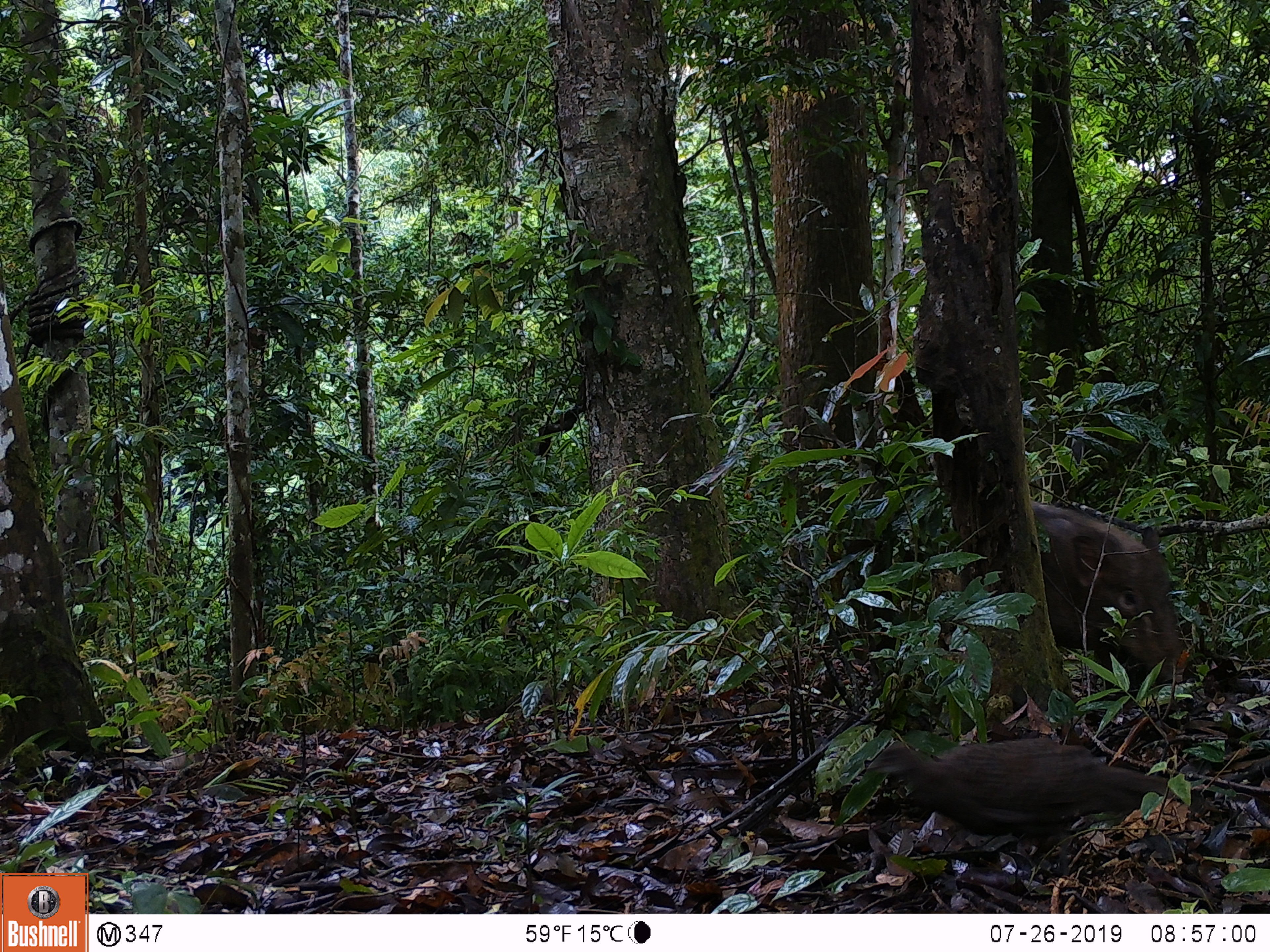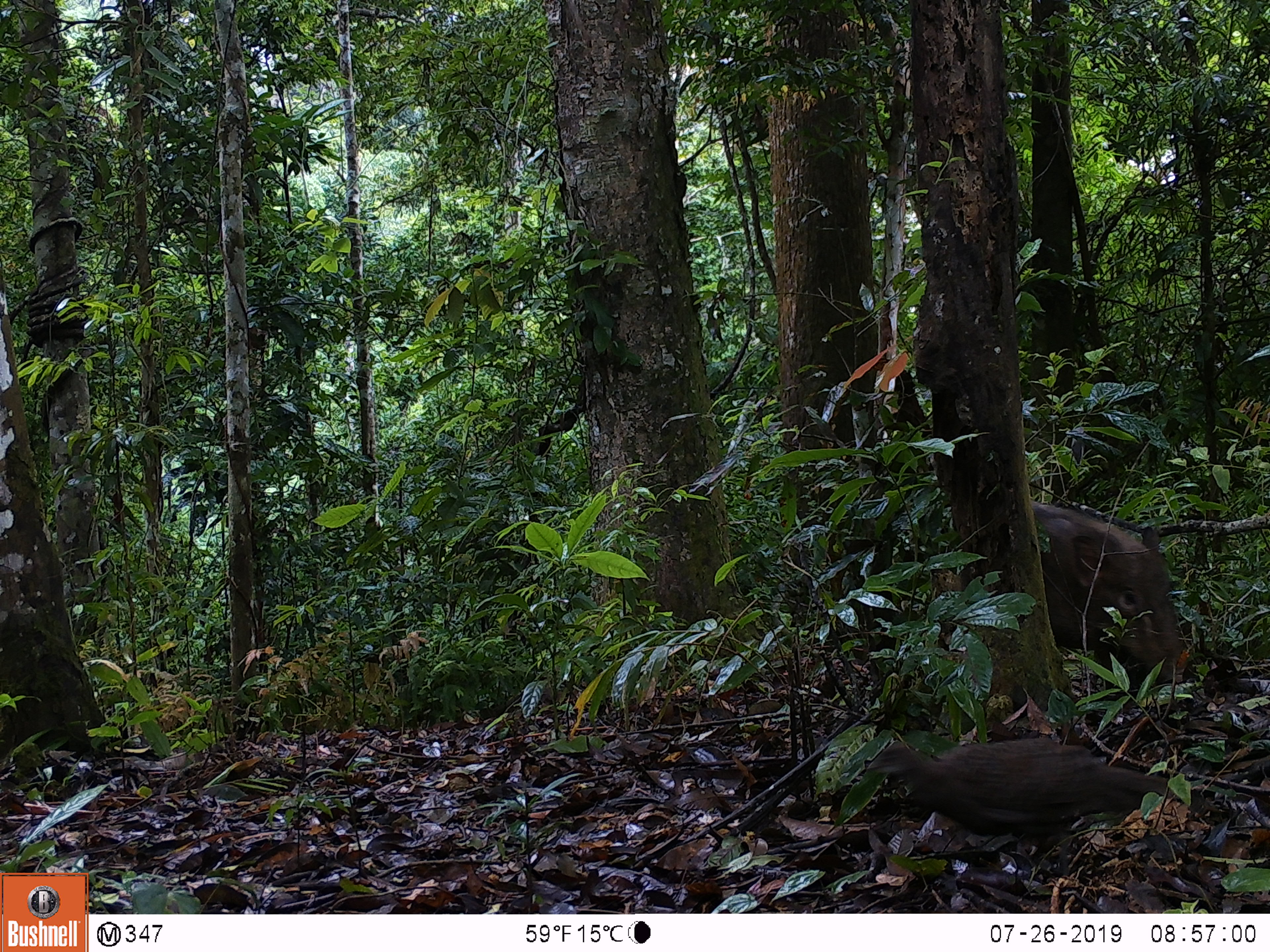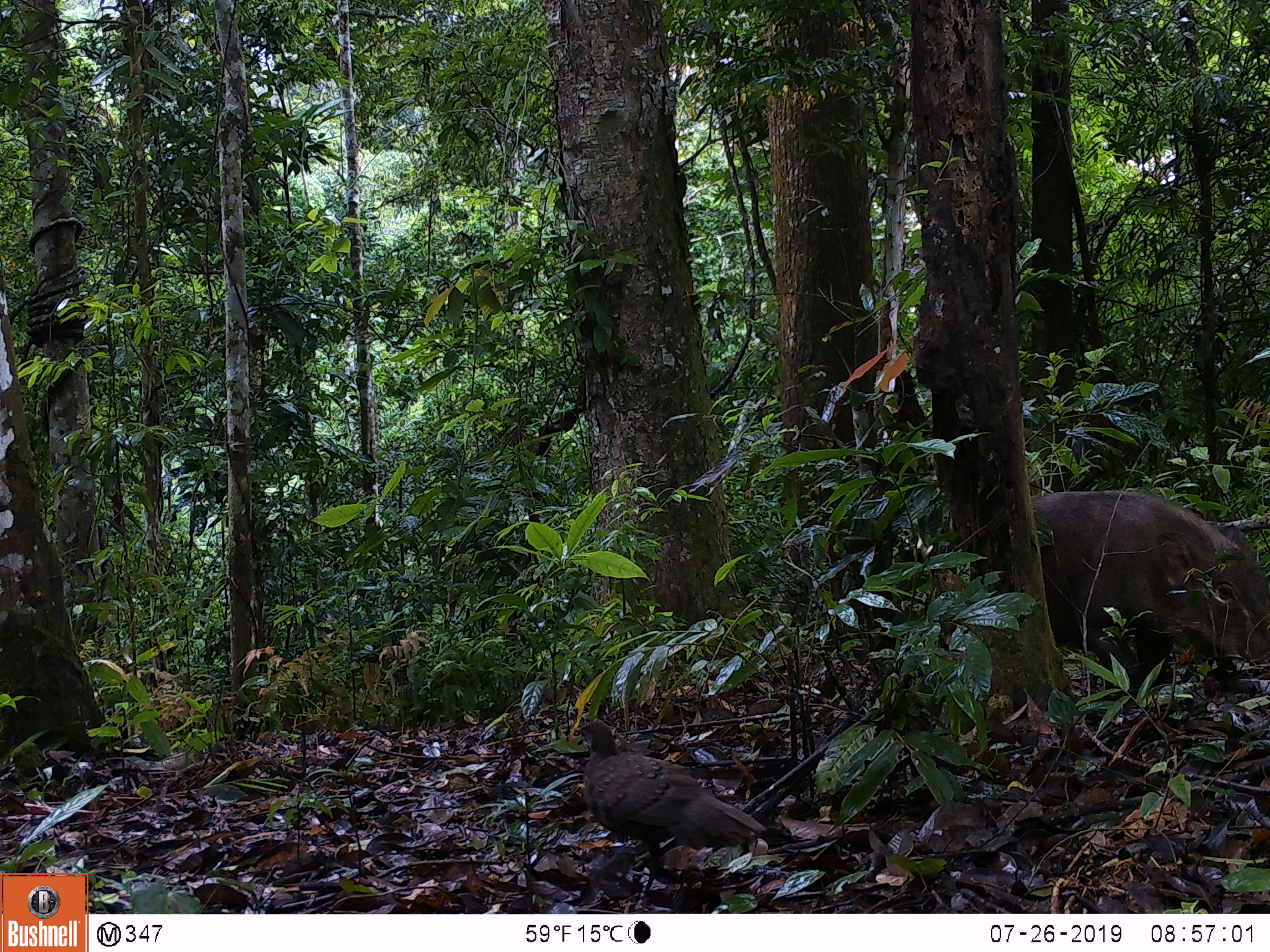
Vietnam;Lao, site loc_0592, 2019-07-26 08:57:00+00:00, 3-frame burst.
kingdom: Animalia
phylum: Chordata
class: Aves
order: Galliformes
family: Phasianidae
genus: Polyplectron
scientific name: Polyplectron bicalcaratum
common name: gray peacock-pheasant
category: grey peacock pheasant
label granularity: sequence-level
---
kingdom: Animalia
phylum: Chordata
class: Mammalia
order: Artiodactyla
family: Suidae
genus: Sus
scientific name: Sus scrofa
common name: eurasian wild pig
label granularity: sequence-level